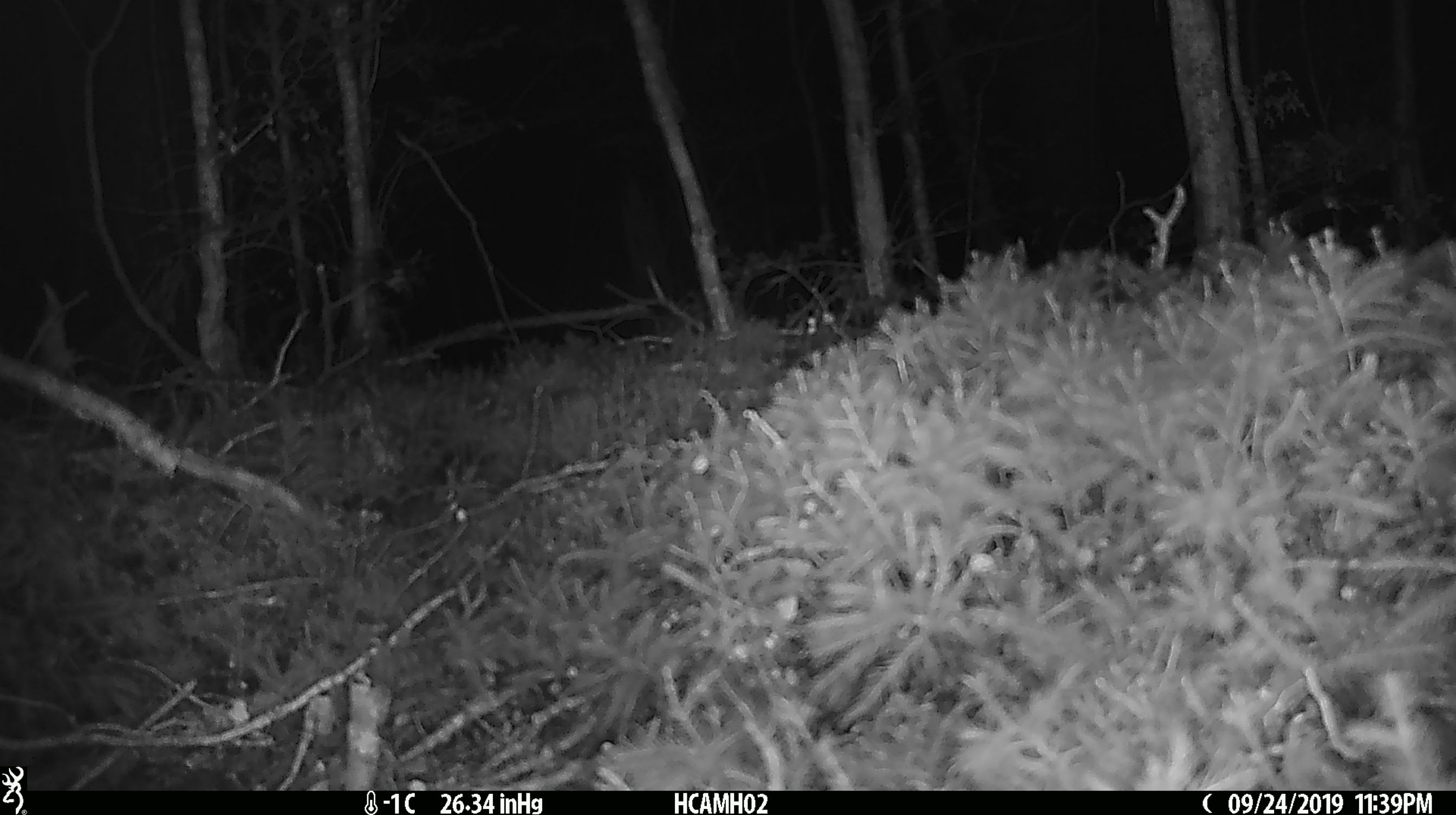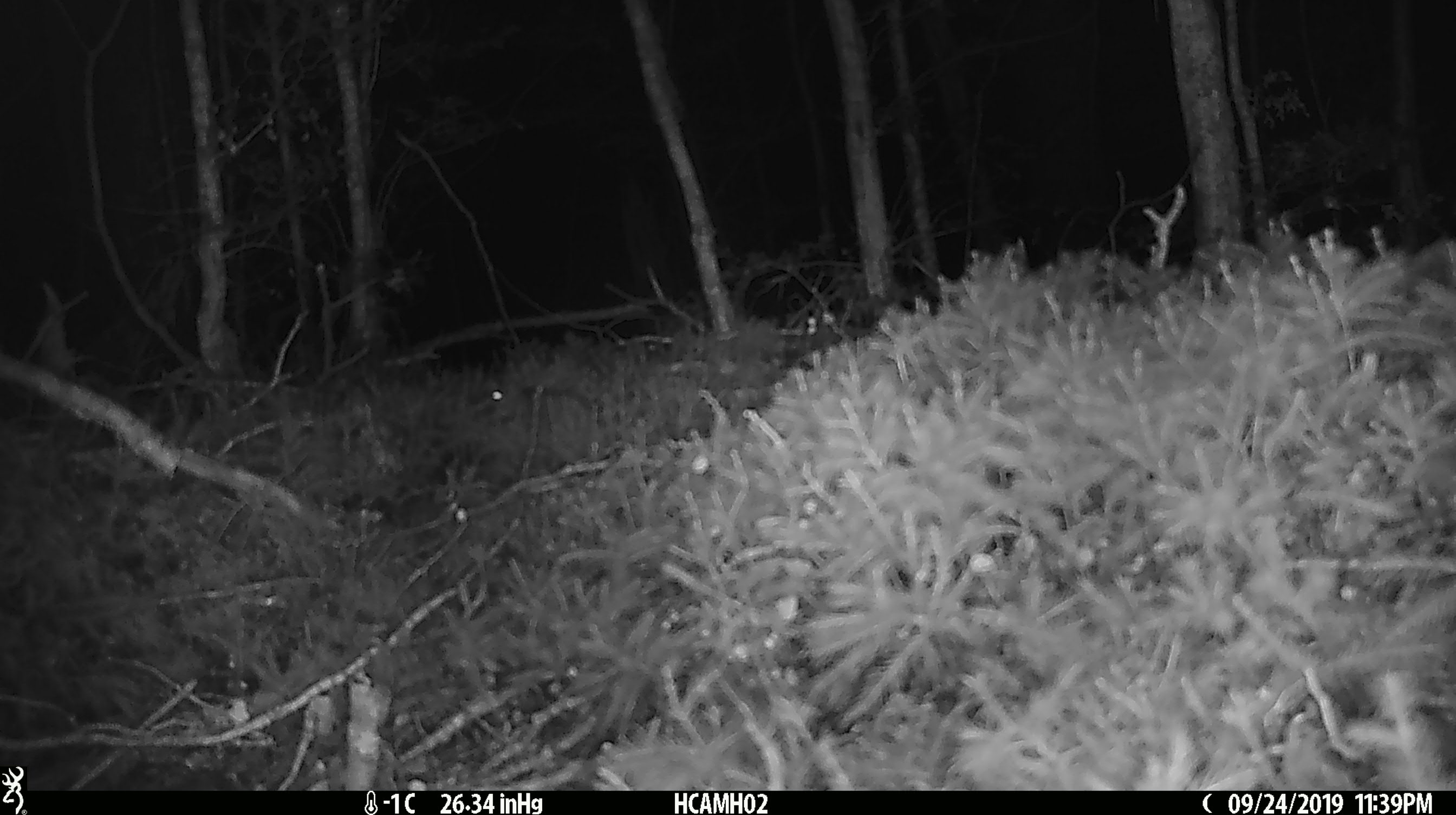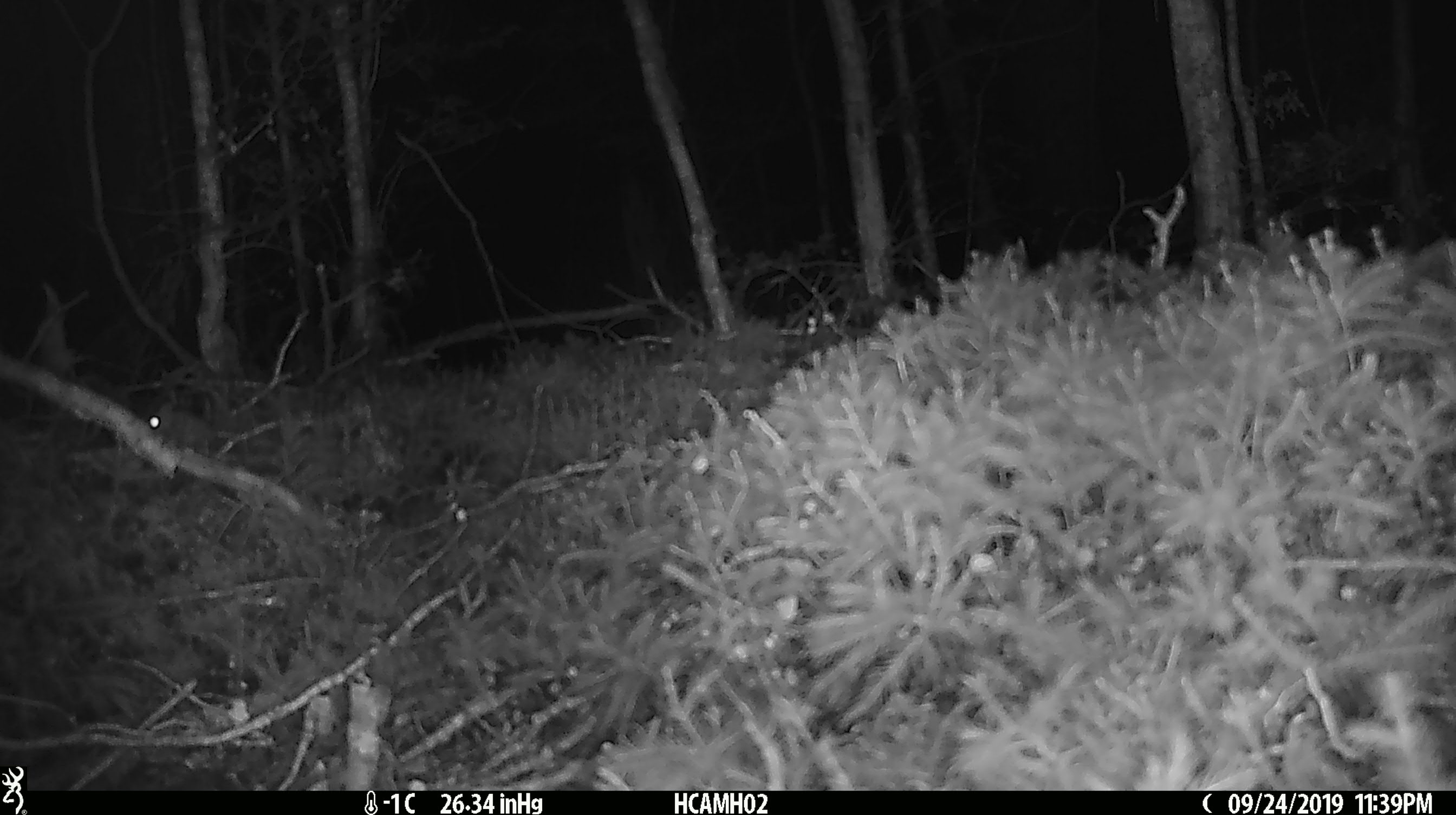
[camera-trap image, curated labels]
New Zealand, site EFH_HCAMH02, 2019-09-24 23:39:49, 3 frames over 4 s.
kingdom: Animalia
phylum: Chordata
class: Mammalia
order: Rodentia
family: Muridae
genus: Mus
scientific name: Mus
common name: mouse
Mouse (Mus).